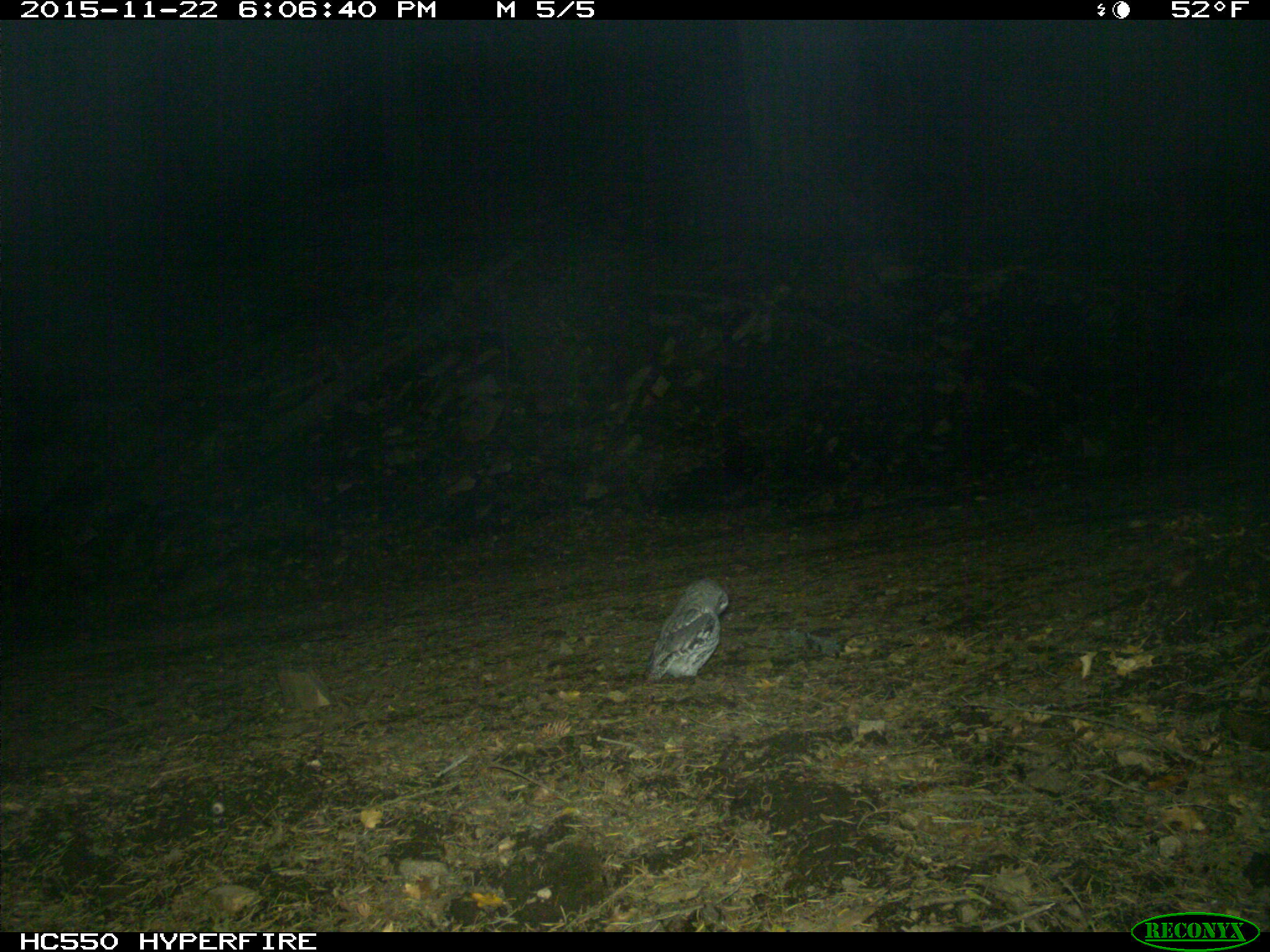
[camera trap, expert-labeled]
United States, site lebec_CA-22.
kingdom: Animalia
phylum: Chordata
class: Aves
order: Accipitriformes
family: Accipitridae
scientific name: Accipitridae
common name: acciptirids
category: unidentified accipitrid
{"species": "unidentified accipitrid (acciptirids) (Accipitridae)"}